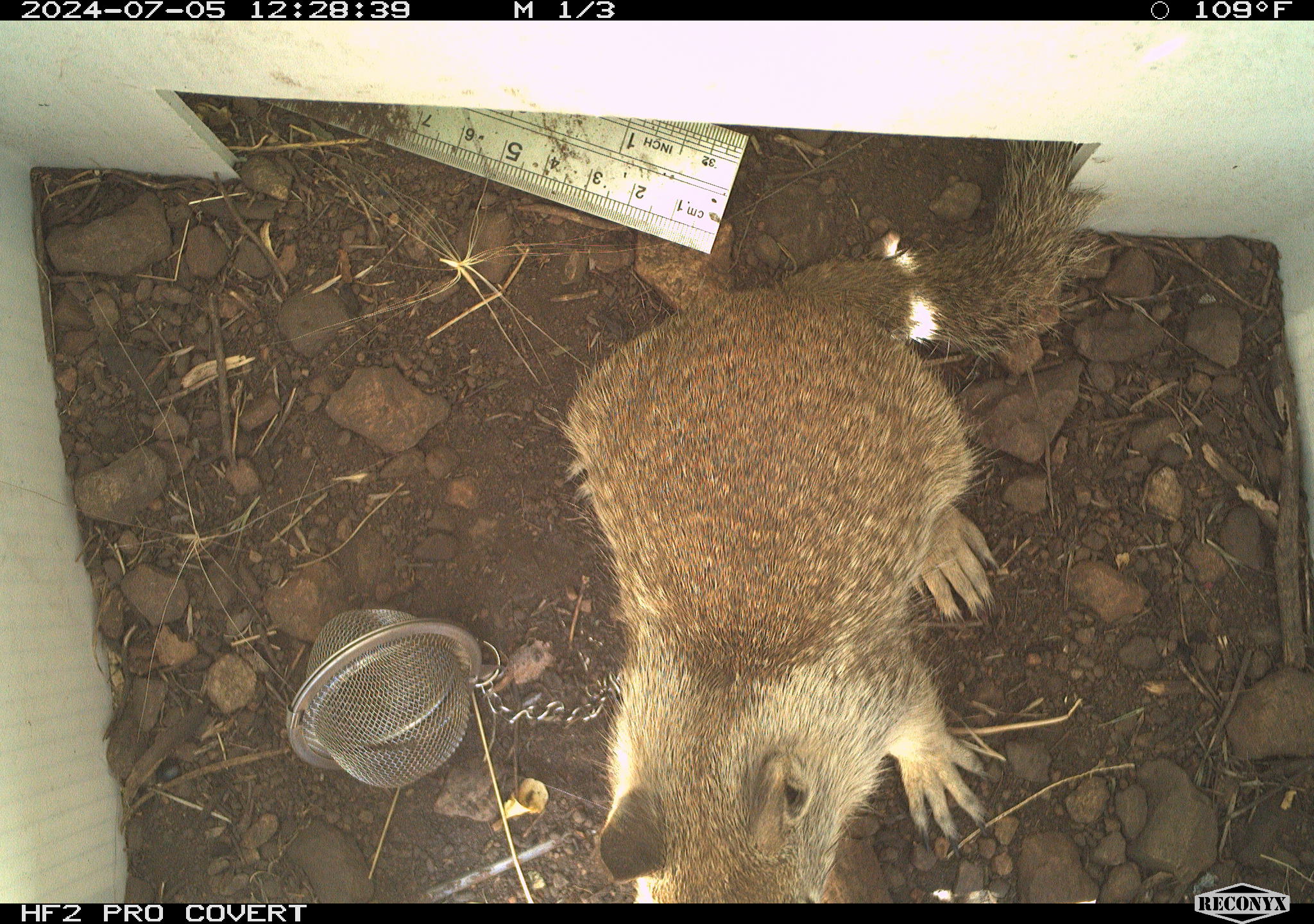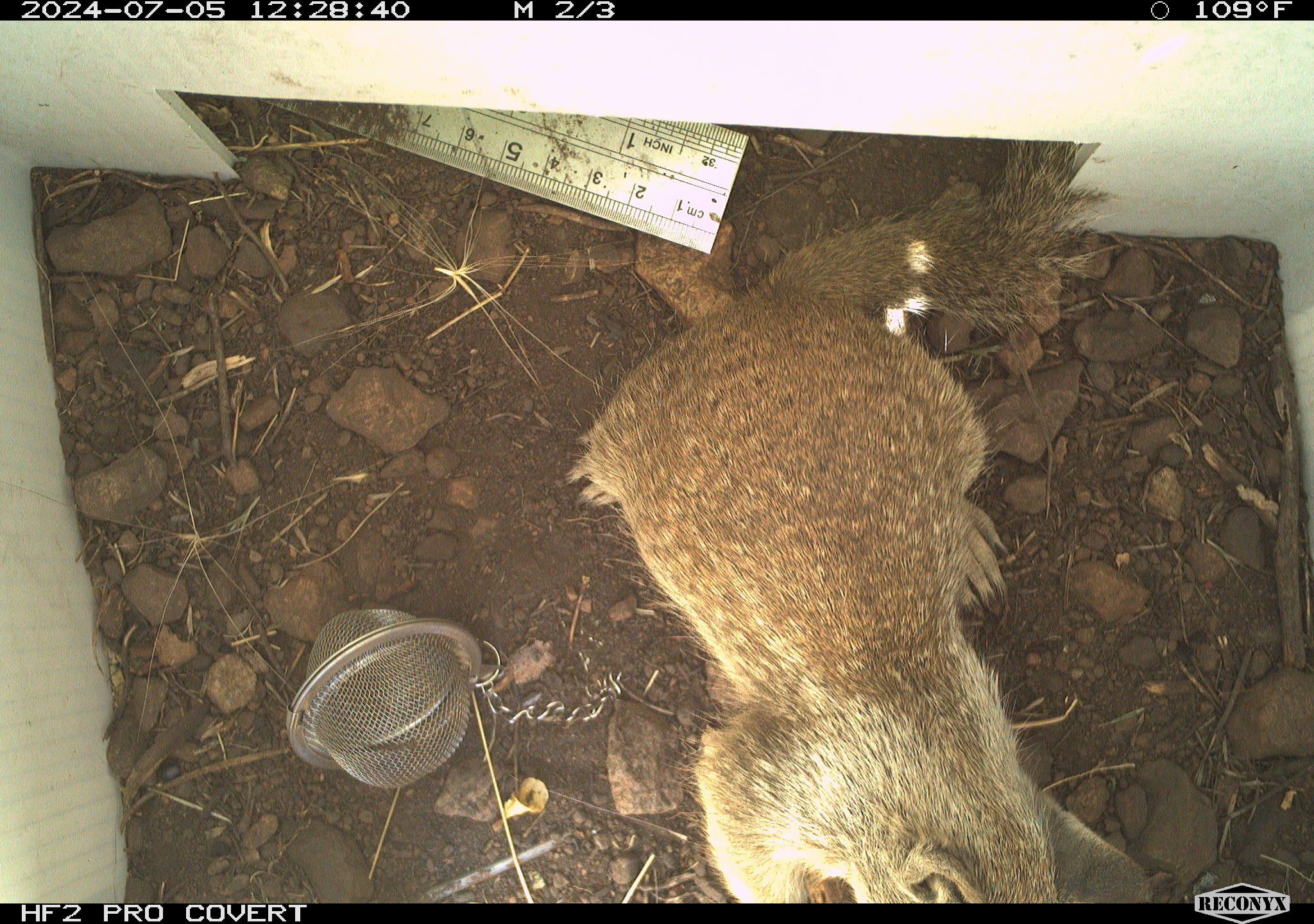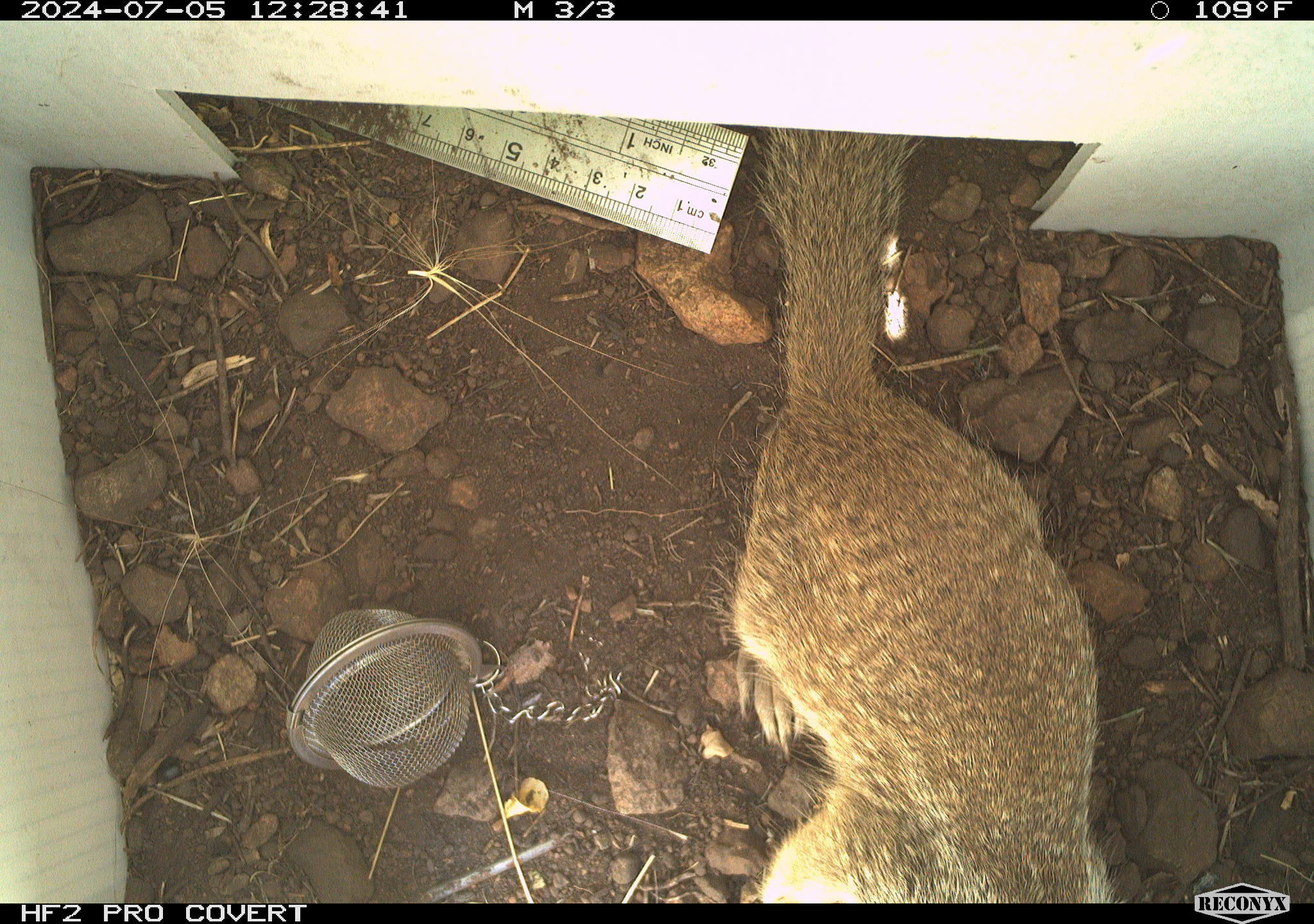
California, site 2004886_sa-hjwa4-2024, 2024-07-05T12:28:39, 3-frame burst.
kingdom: Animalia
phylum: Chordata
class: Mammalia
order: Rodentia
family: Sciuridae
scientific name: Sciuridae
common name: squirrels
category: sciuridae family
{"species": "sciuridae family (squirrels) (Sciuridae)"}